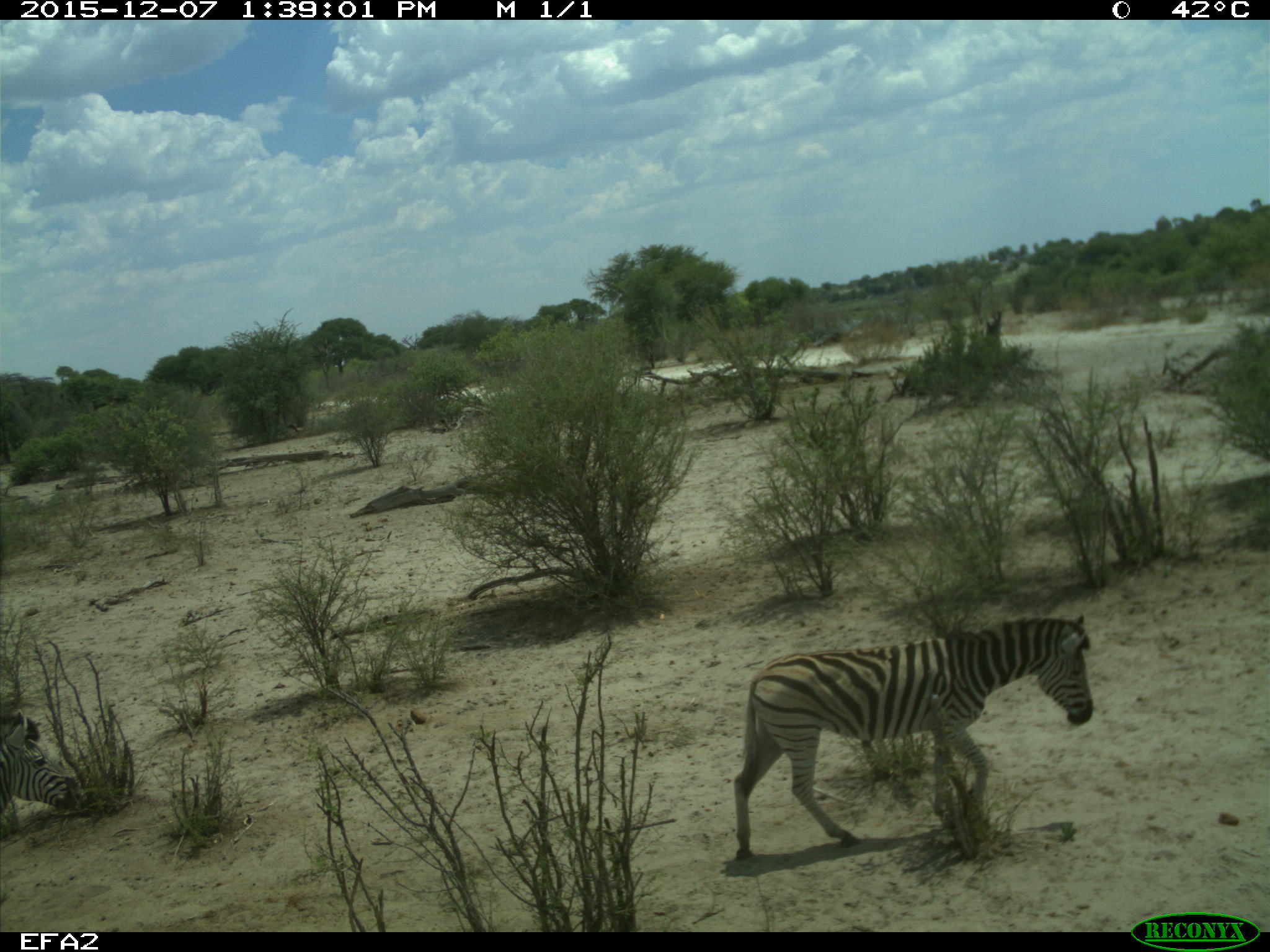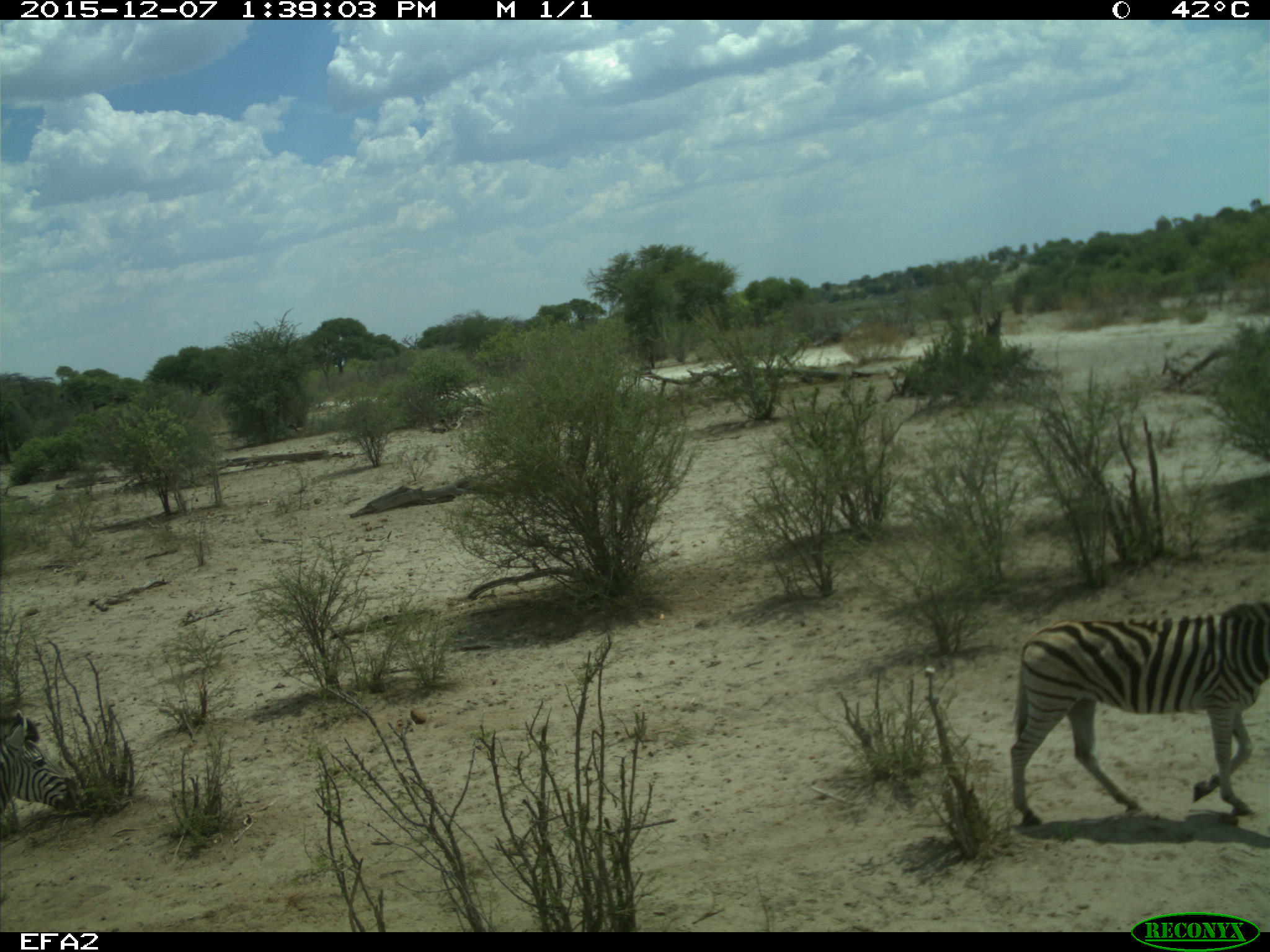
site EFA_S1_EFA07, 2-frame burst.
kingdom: Animalia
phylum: Chordata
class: Mammalia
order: Perissodactyla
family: Equidae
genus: Equus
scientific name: Equus quagga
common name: plains zebra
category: zebraplains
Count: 2.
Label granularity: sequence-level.